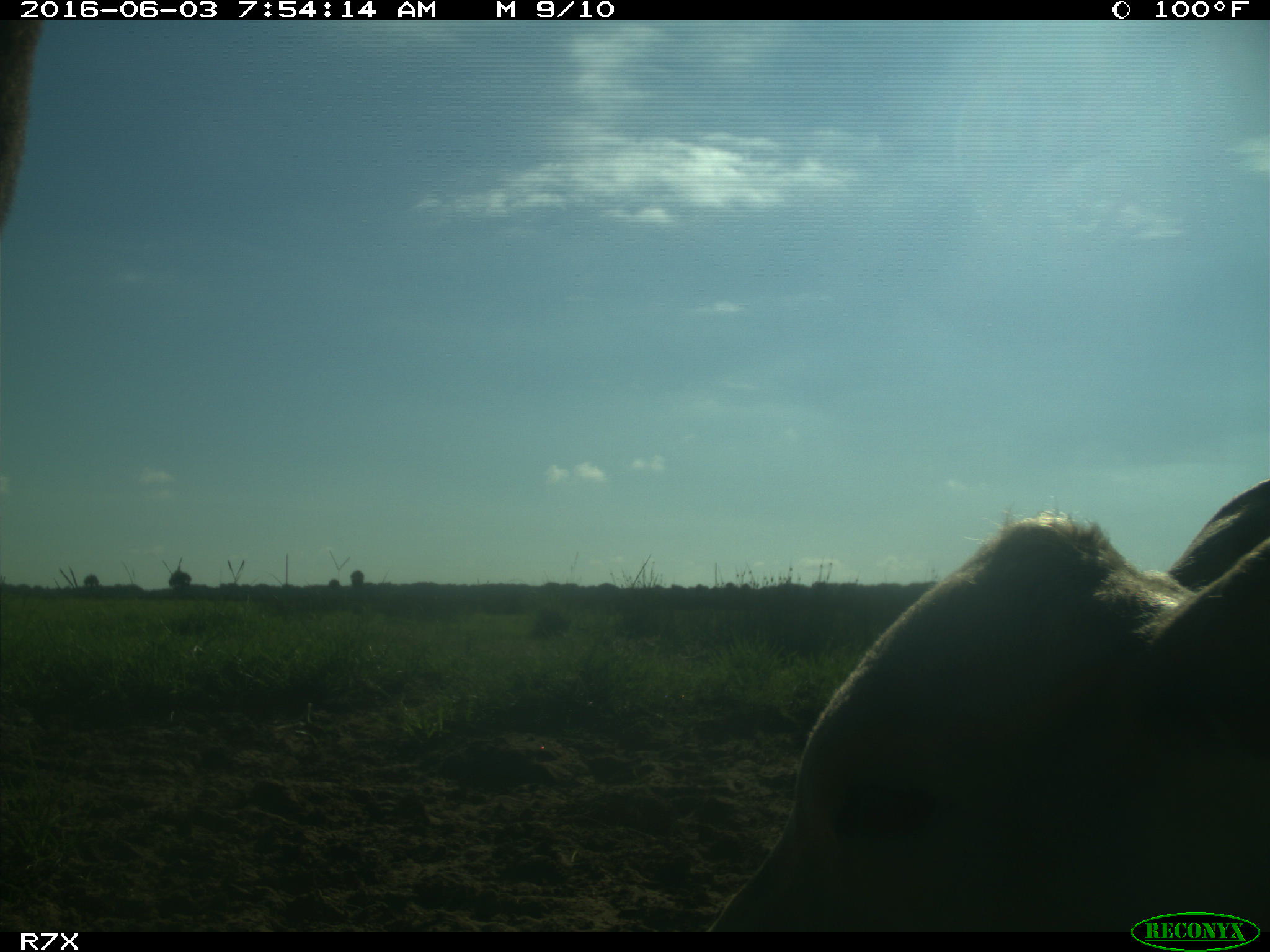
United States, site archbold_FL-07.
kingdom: Animalia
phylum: Chordata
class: Mammalia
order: Artiodactyla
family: Bovidae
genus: Bos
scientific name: Bos taurus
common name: domestic cow